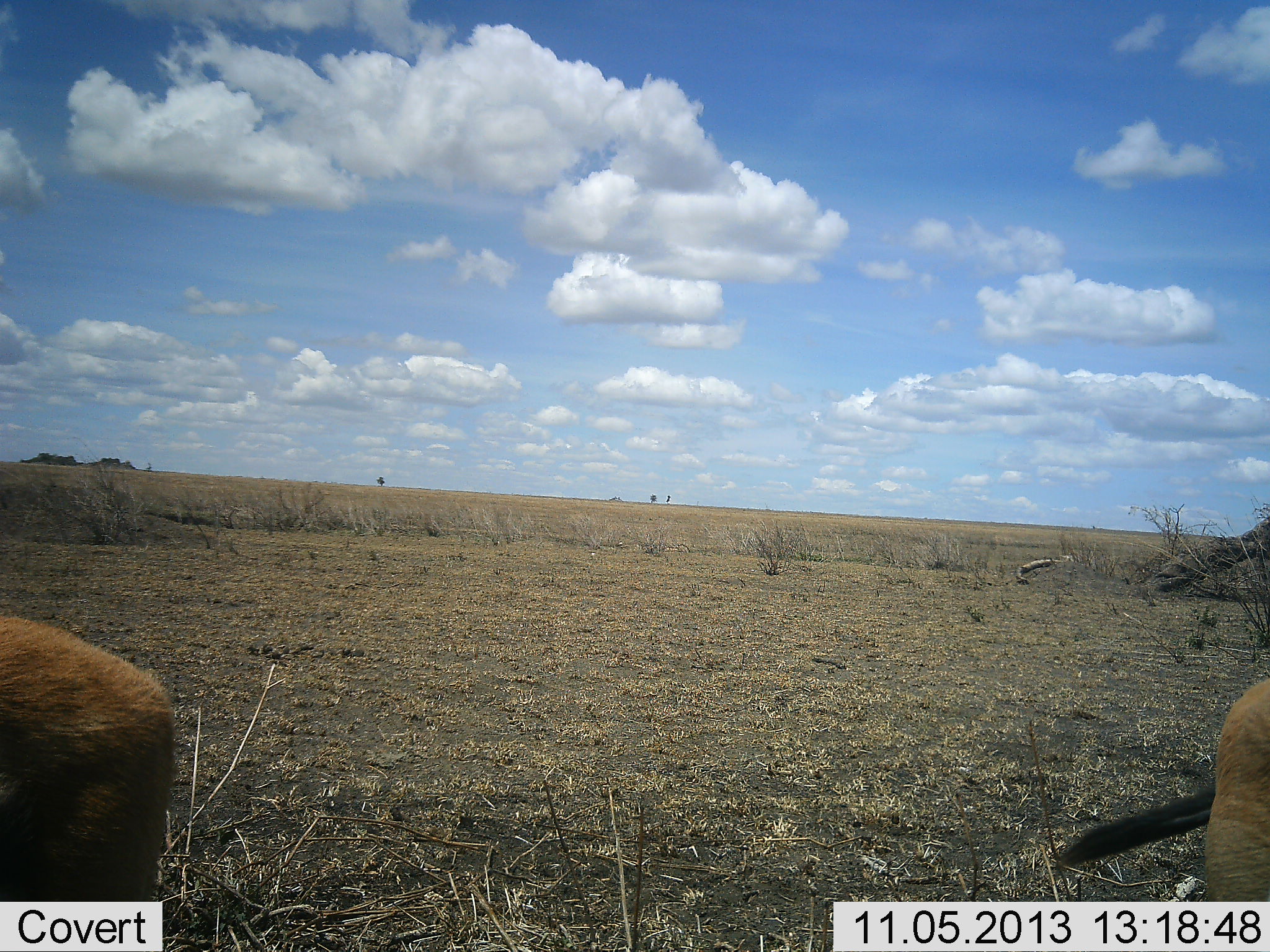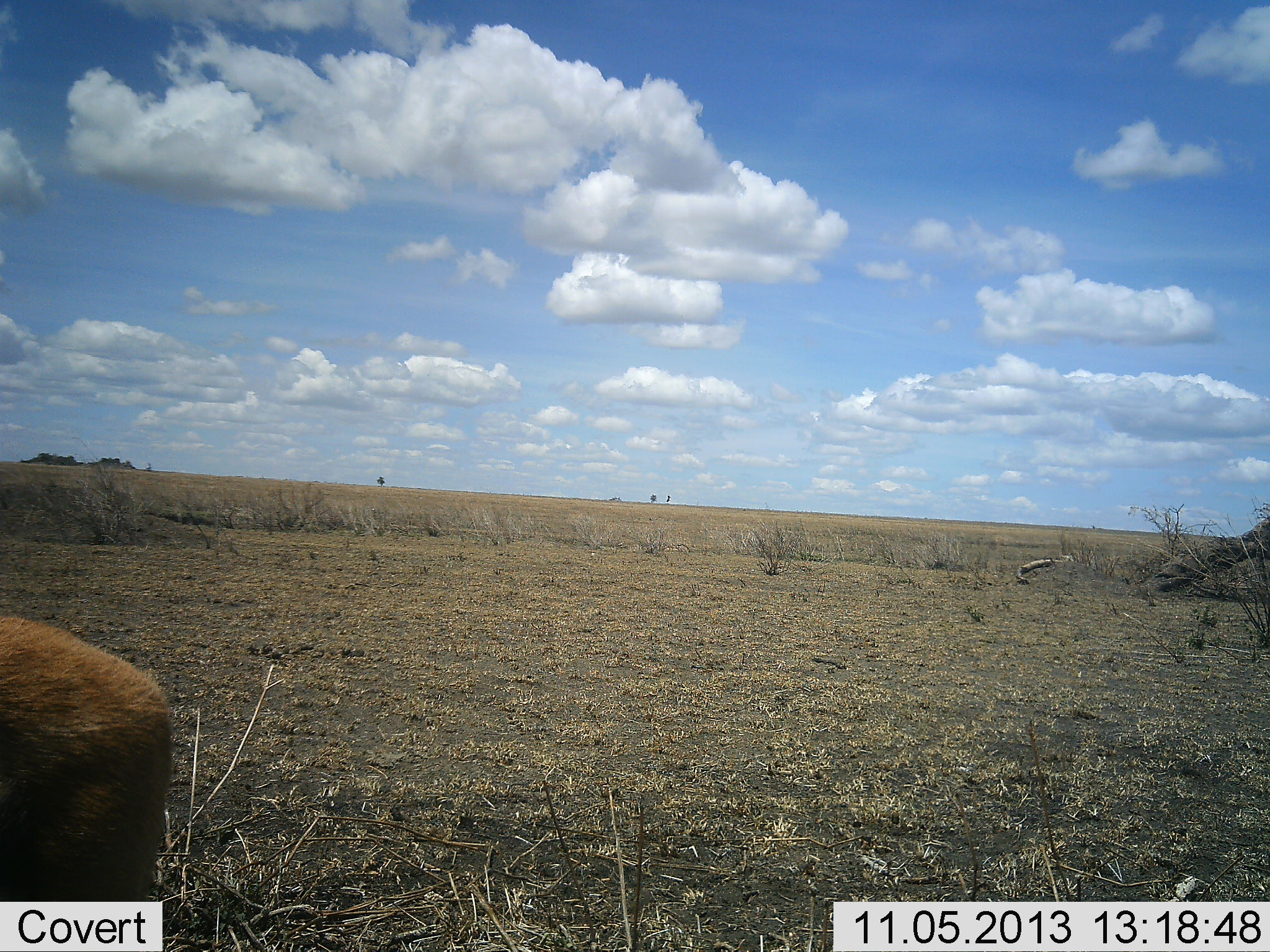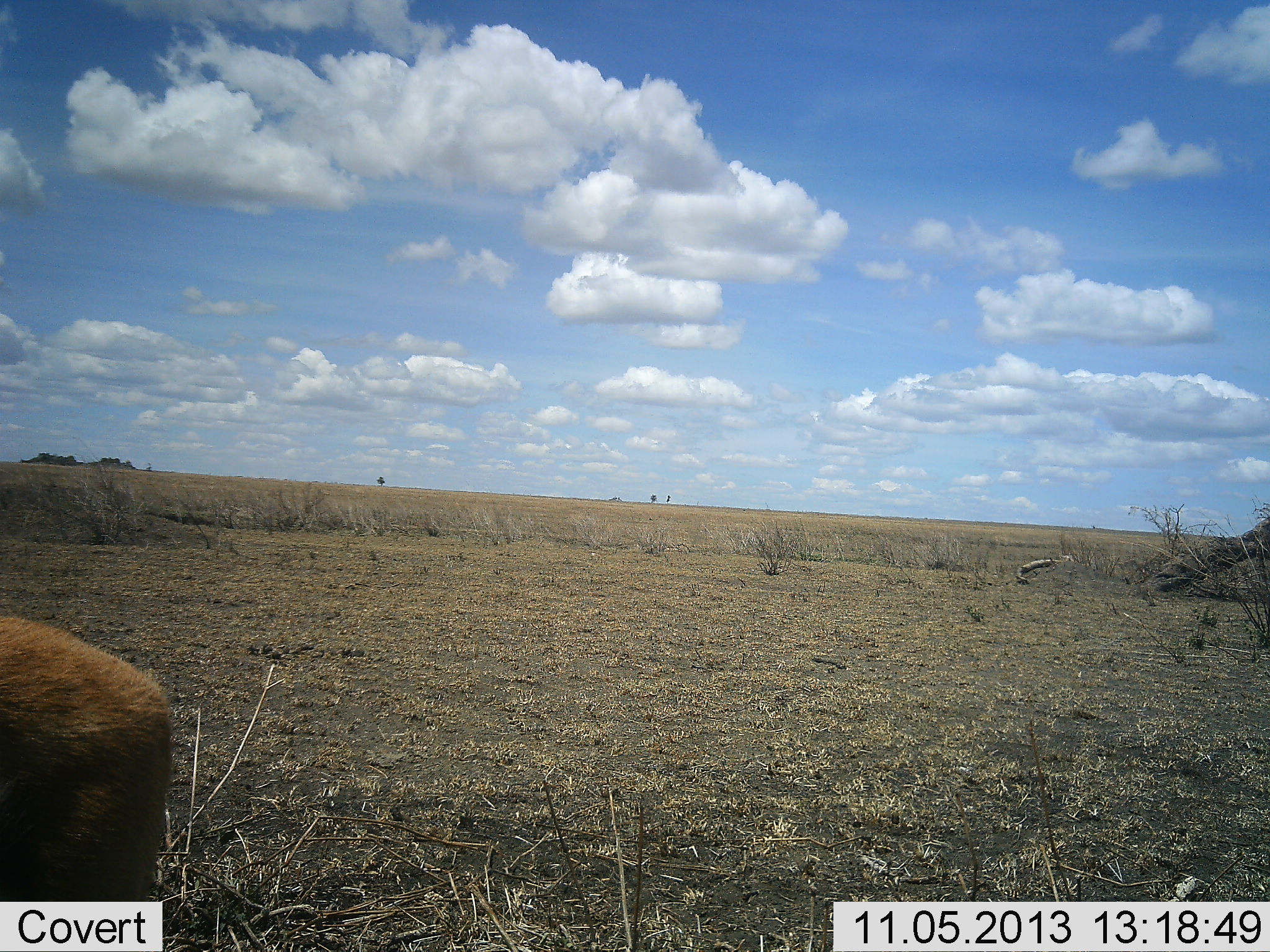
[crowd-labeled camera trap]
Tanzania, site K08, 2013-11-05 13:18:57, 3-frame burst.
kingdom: Animalia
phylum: Chordata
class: Mammalia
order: Artiodactyla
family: Bovidae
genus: Eudorcas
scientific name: Eudorcas thomsonii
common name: thomson's gazelle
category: gazellethomsons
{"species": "gazellethomsons (thomson's gazelle) (Eudorcas thomsonii)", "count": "2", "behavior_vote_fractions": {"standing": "93%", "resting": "0%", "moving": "57%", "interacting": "0%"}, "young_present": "0%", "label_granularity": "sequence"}